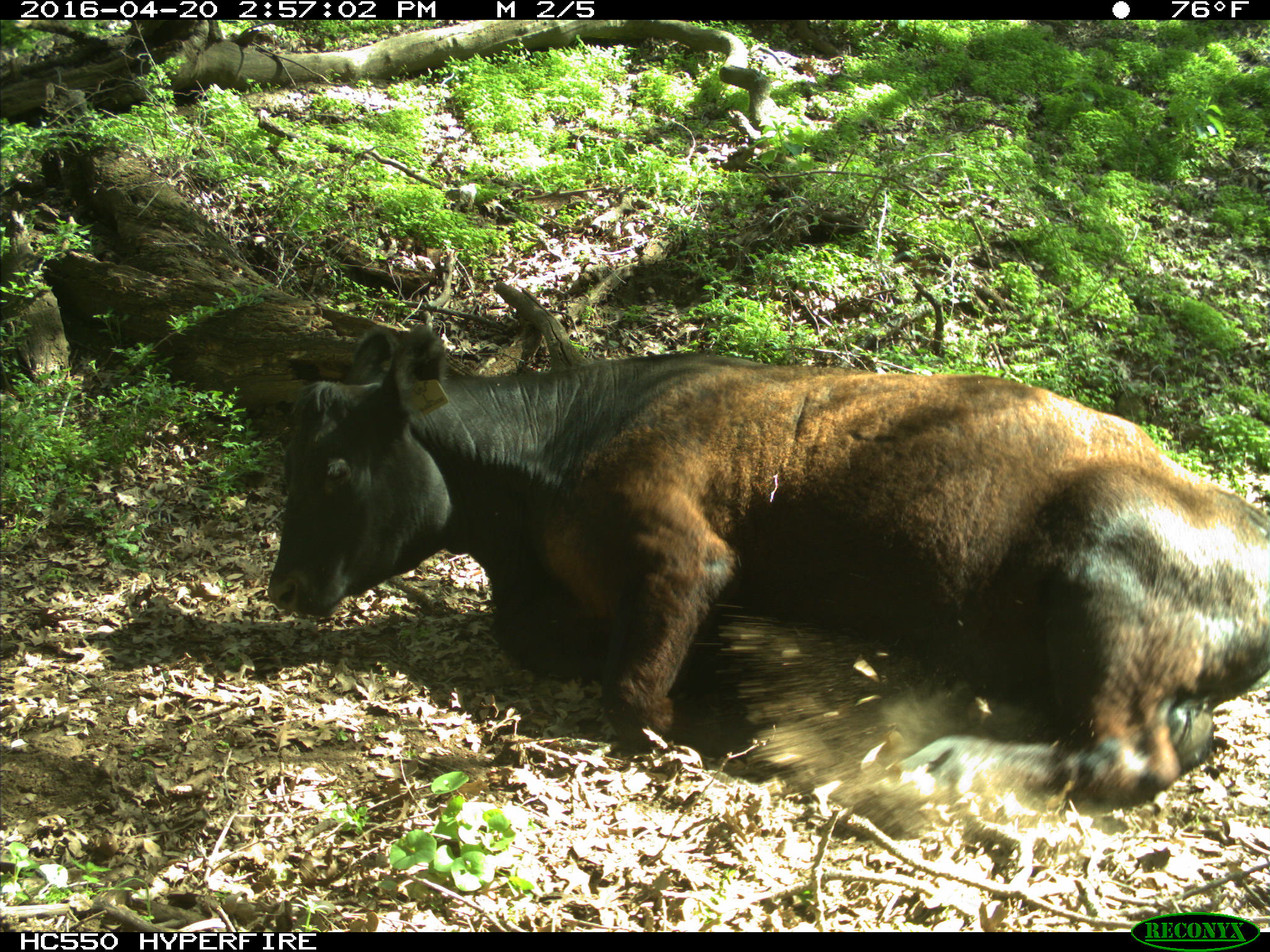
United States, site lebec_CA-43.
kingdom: Animalia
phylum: Chordata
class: Mammalia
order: Artiodactyla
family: Bovidae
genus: Bos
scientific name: Bos taurus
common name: domestic cow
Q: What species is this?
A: Bos taurus (domestic cow).